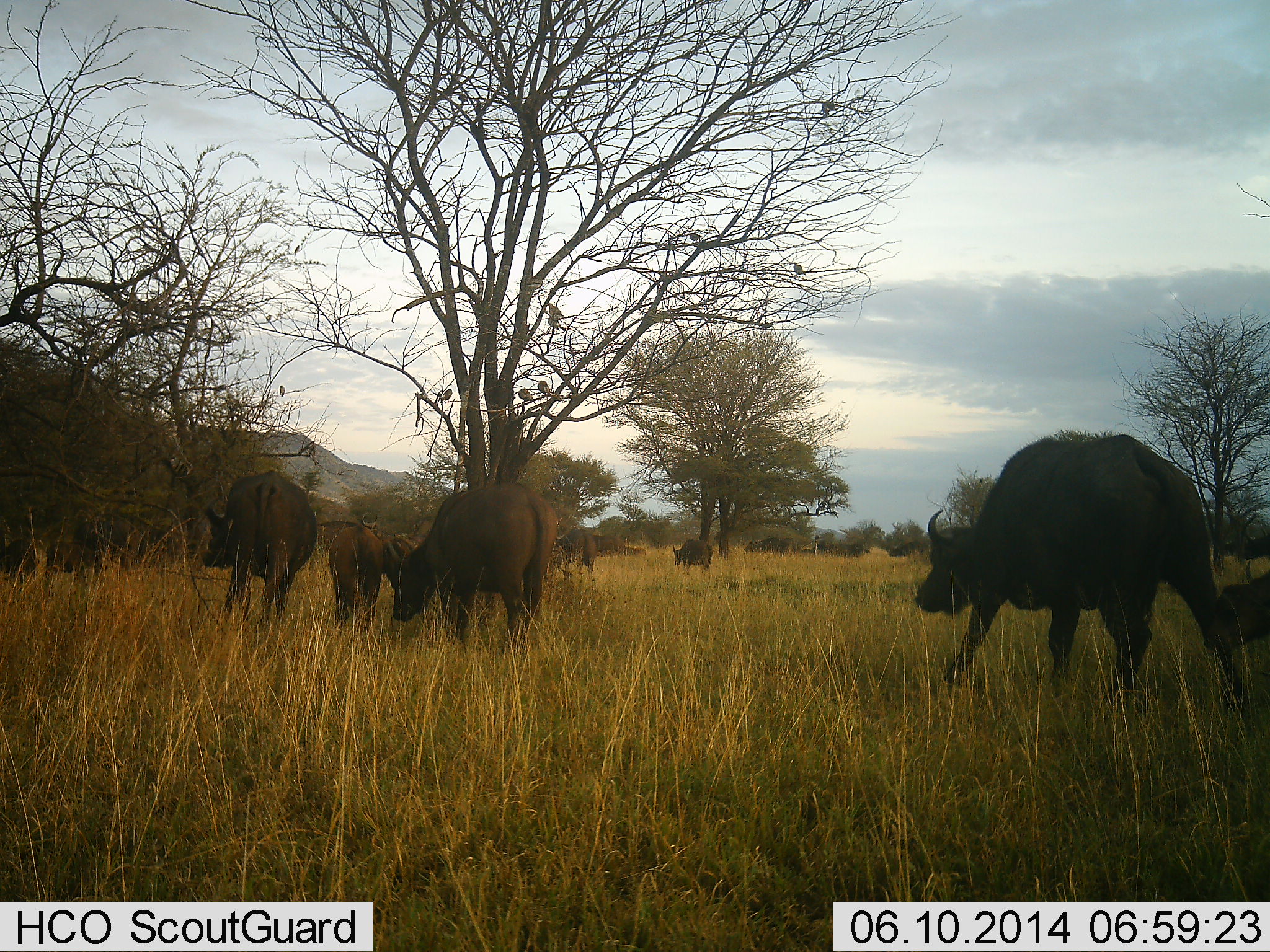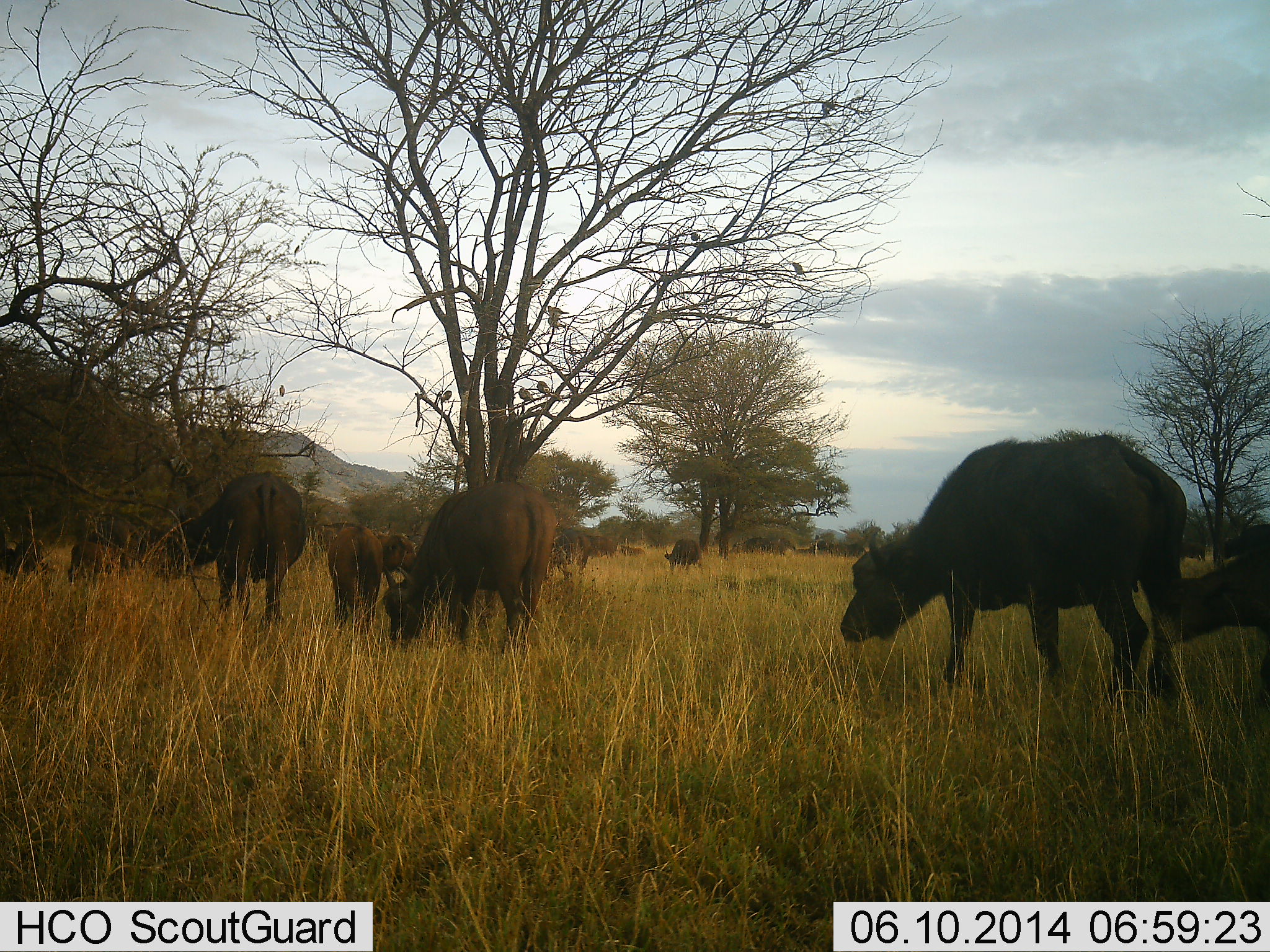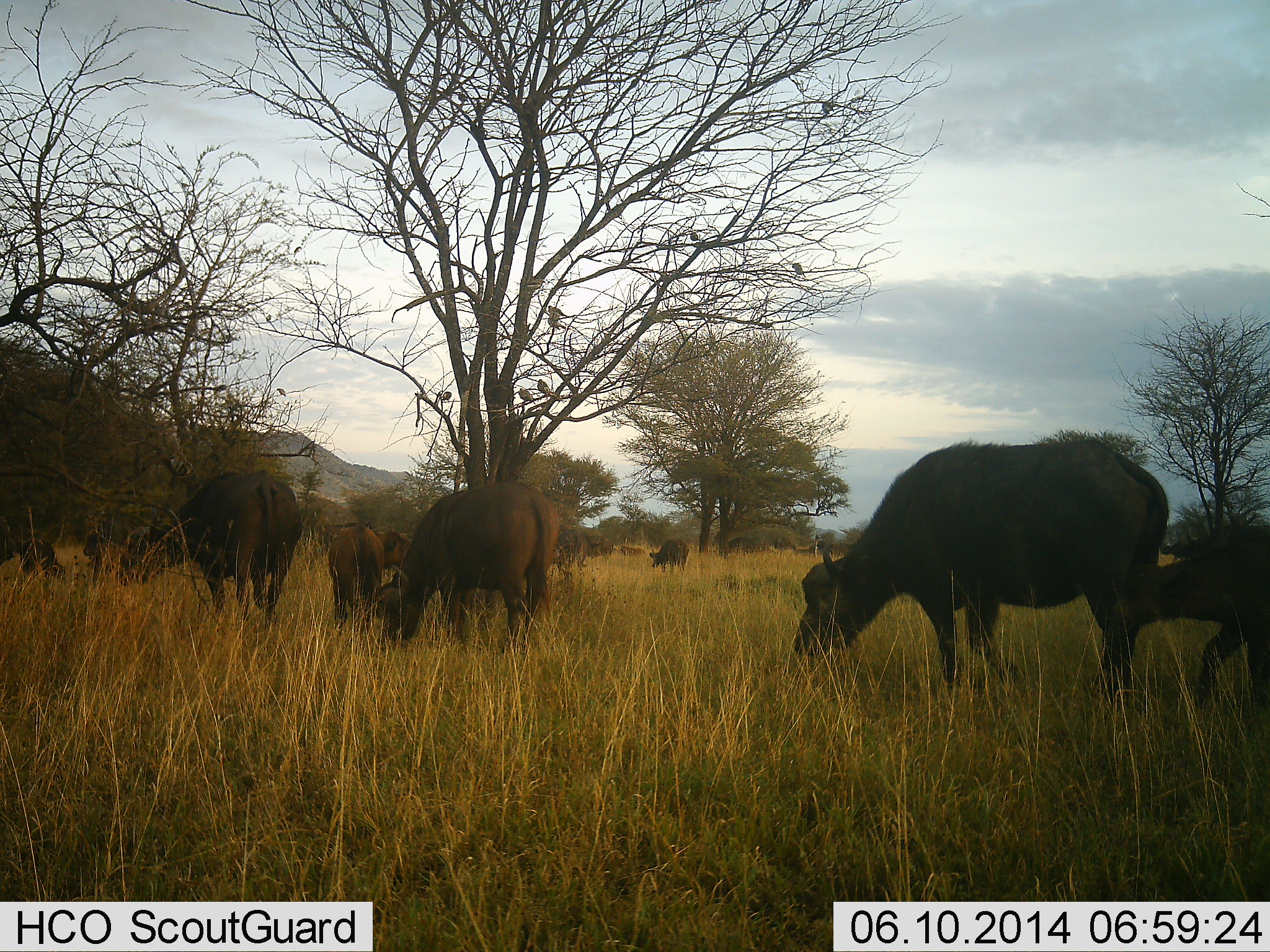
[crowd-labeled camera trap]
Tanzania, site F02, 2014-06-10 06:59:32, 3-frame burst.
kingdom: Animalia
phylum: Chordata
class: Mammalia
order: Artiodactyla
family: Bovidae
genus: Syncerus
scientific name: Syncerus caffer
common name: cape buffalo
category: buffalo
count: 11-50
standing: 21%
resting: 0%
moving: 79%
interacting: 0%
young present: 29%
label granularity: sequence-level